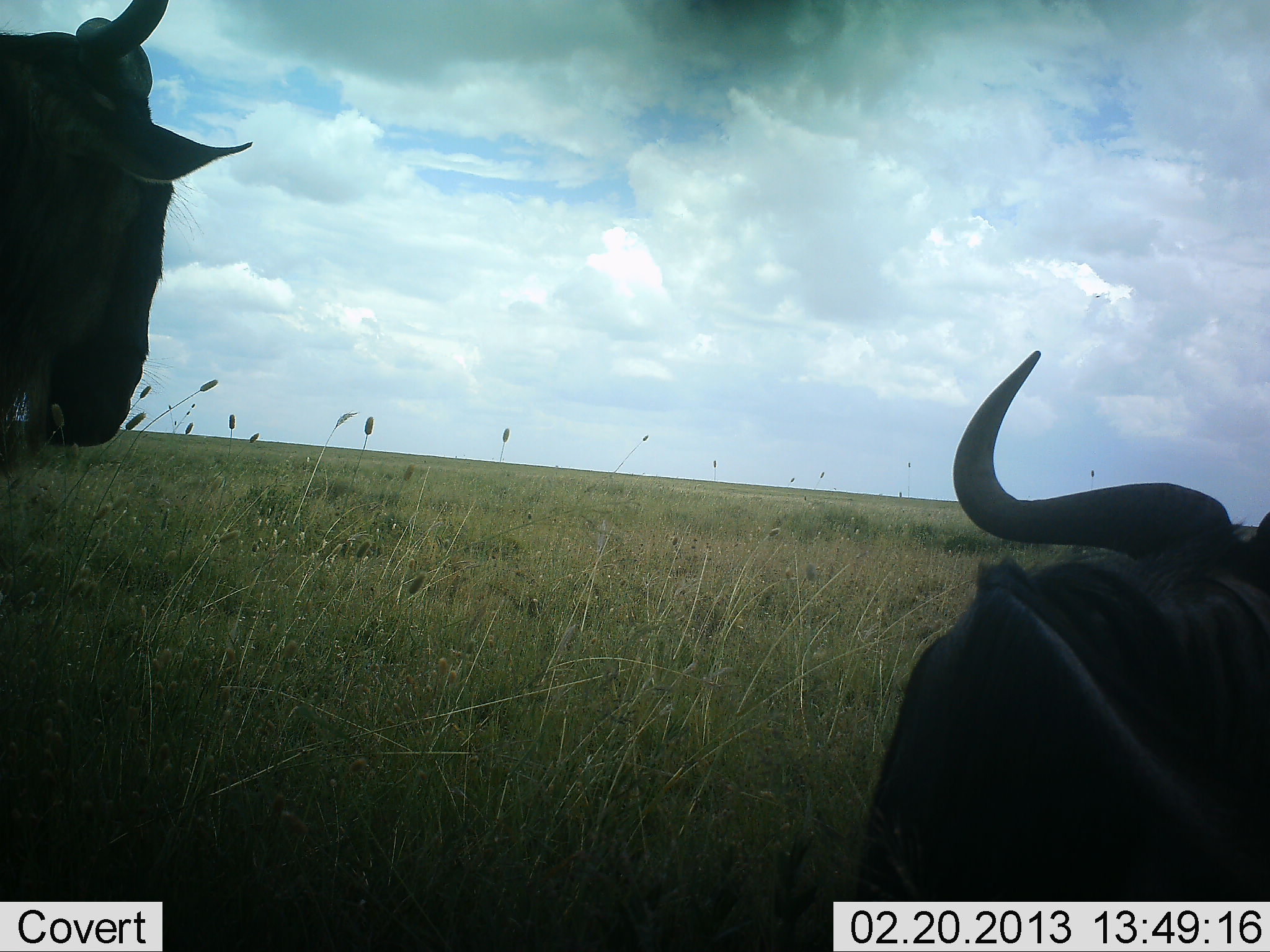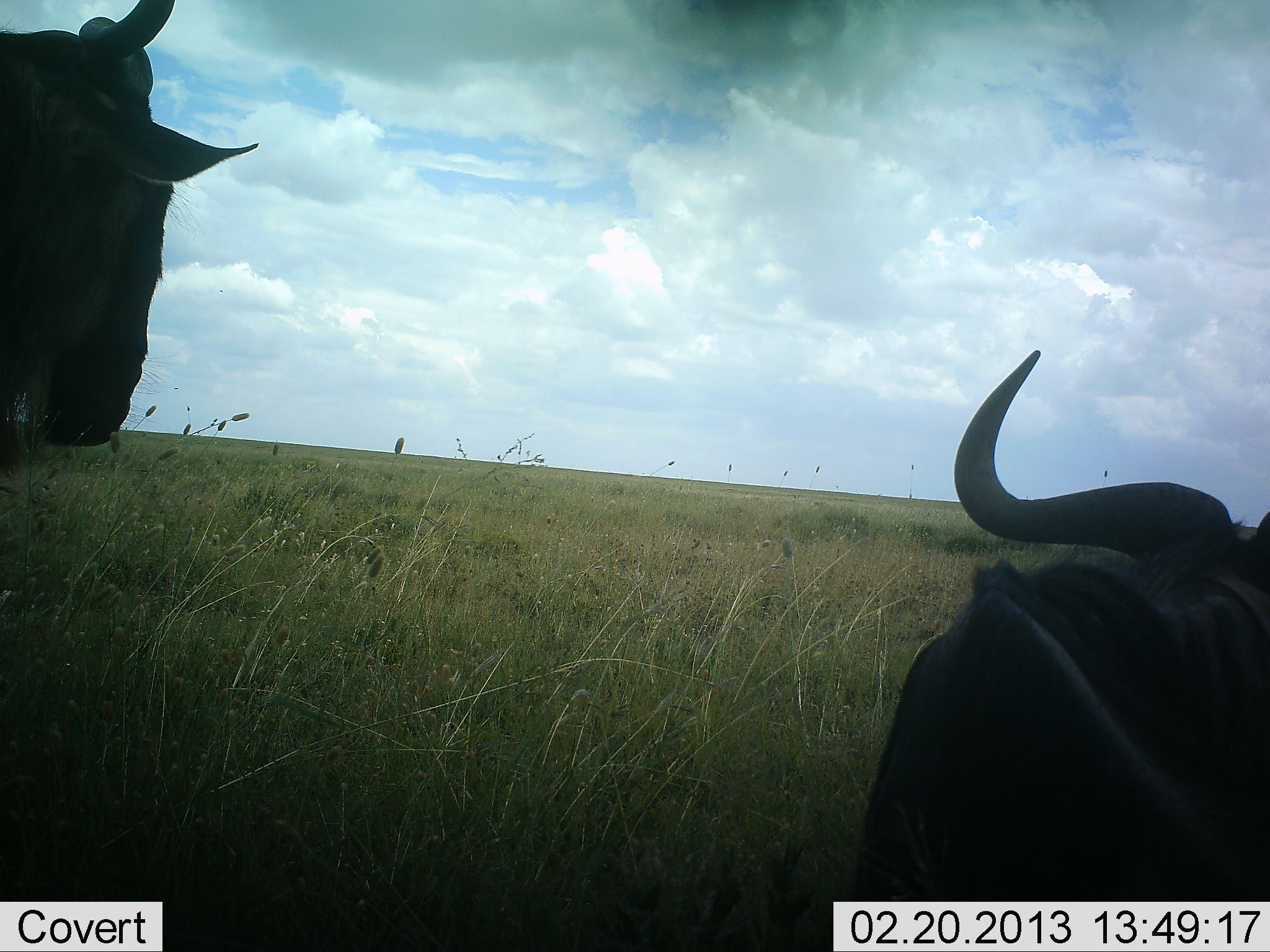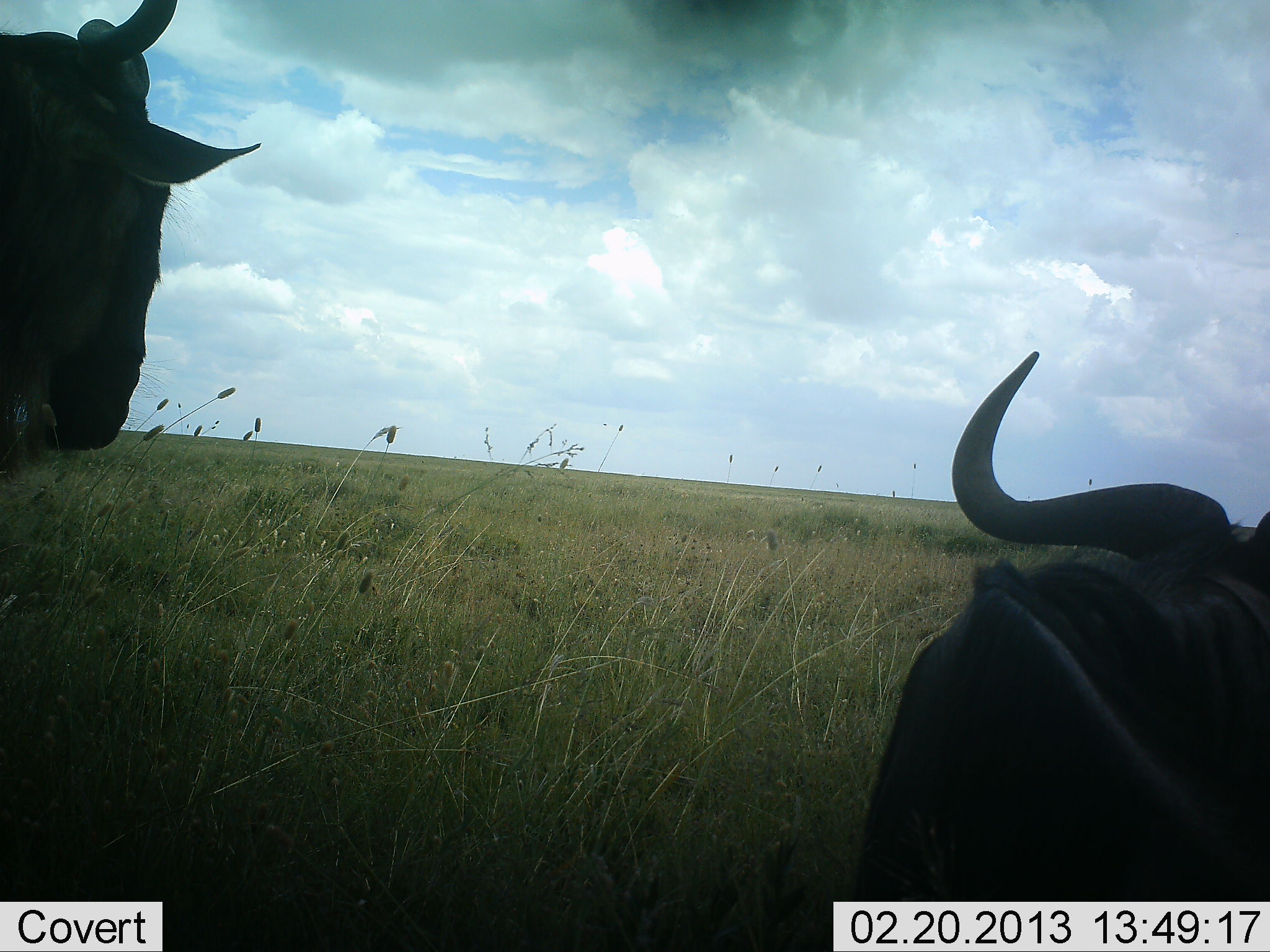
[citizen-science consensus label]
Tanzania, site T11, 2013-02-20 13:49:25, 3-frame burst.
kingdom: Animalia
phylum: Chordata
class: Mammalia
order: Artiodactyla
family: Bovidae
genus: Connochaetes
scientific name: Connochaetes taurinus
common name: blue wildebeest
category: wildebeest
Wildebeest (blue wildebeest) (Connochaetes taurinus), count 2. Behavior (volunteer vote fractions): standing 84%, resting 71%, moving 0%, interacting 0%. Young present (vote fraction): 0%. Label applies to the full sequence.